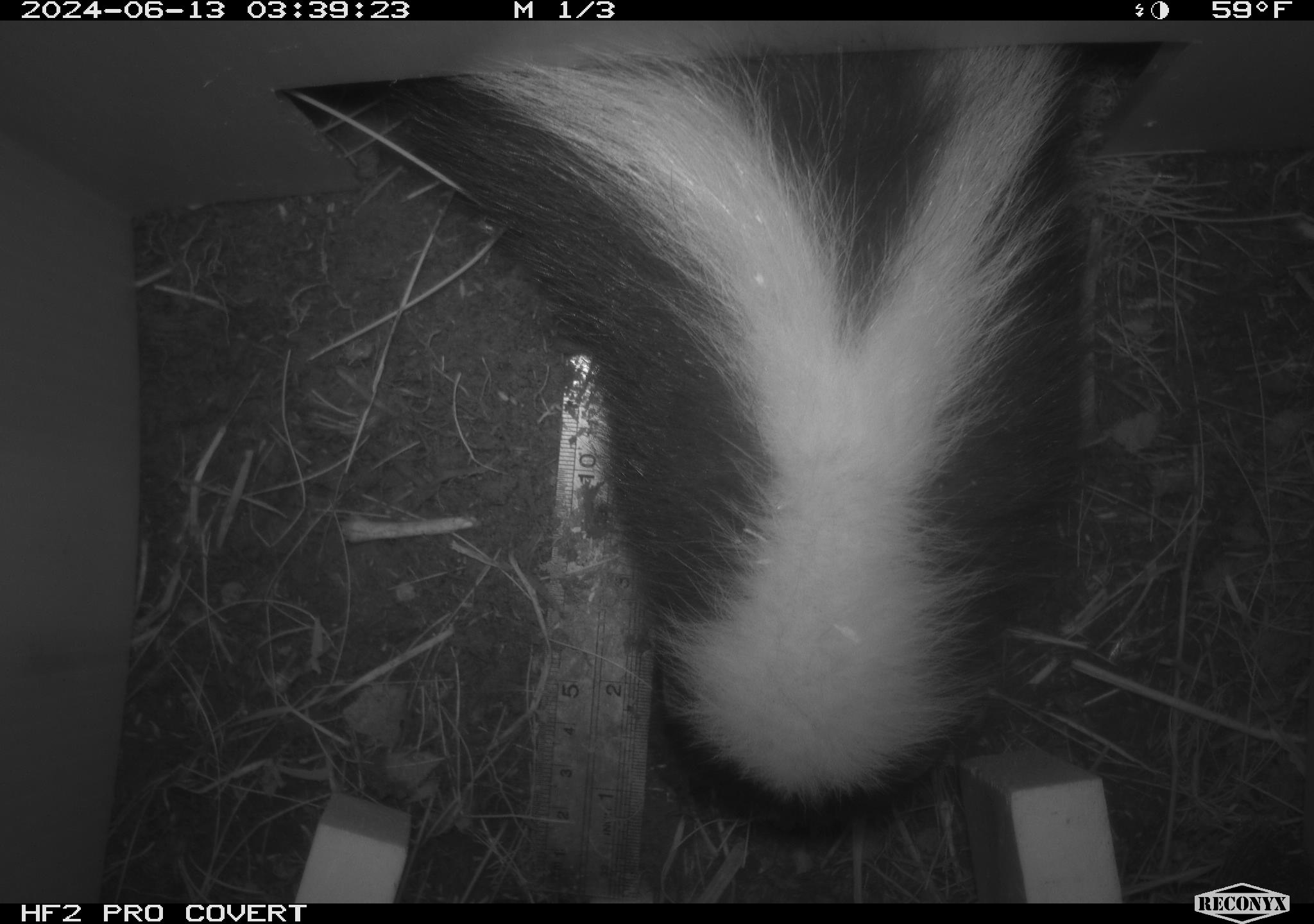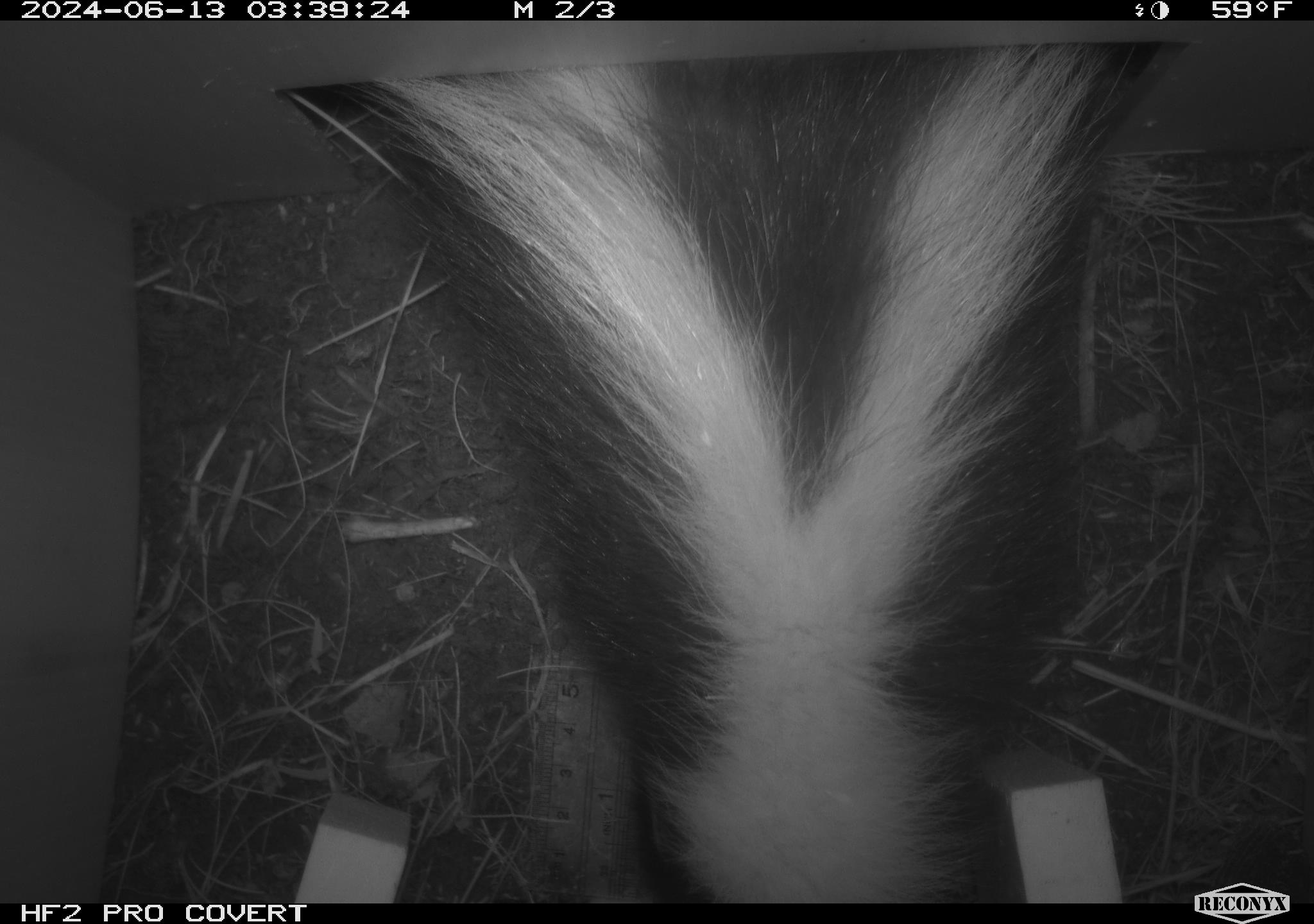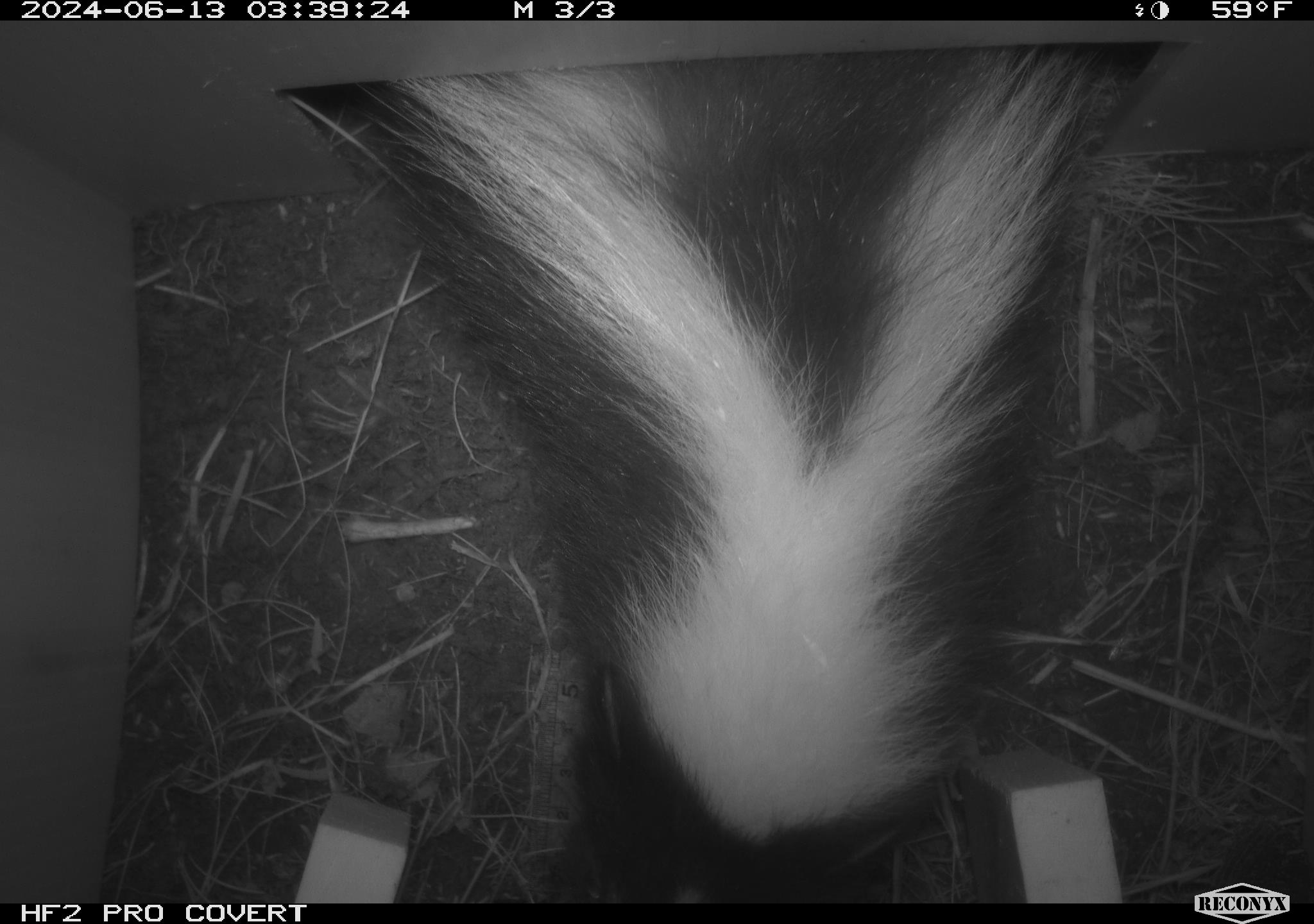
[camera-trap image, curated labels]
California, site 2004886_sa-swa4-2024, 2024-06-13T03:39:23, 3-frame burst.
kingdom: Animalia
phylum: Chordata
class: Mammalia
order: Carnivora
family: Mephitidae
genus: Mephitis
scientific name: Mephitis mephitis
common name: striped skunk